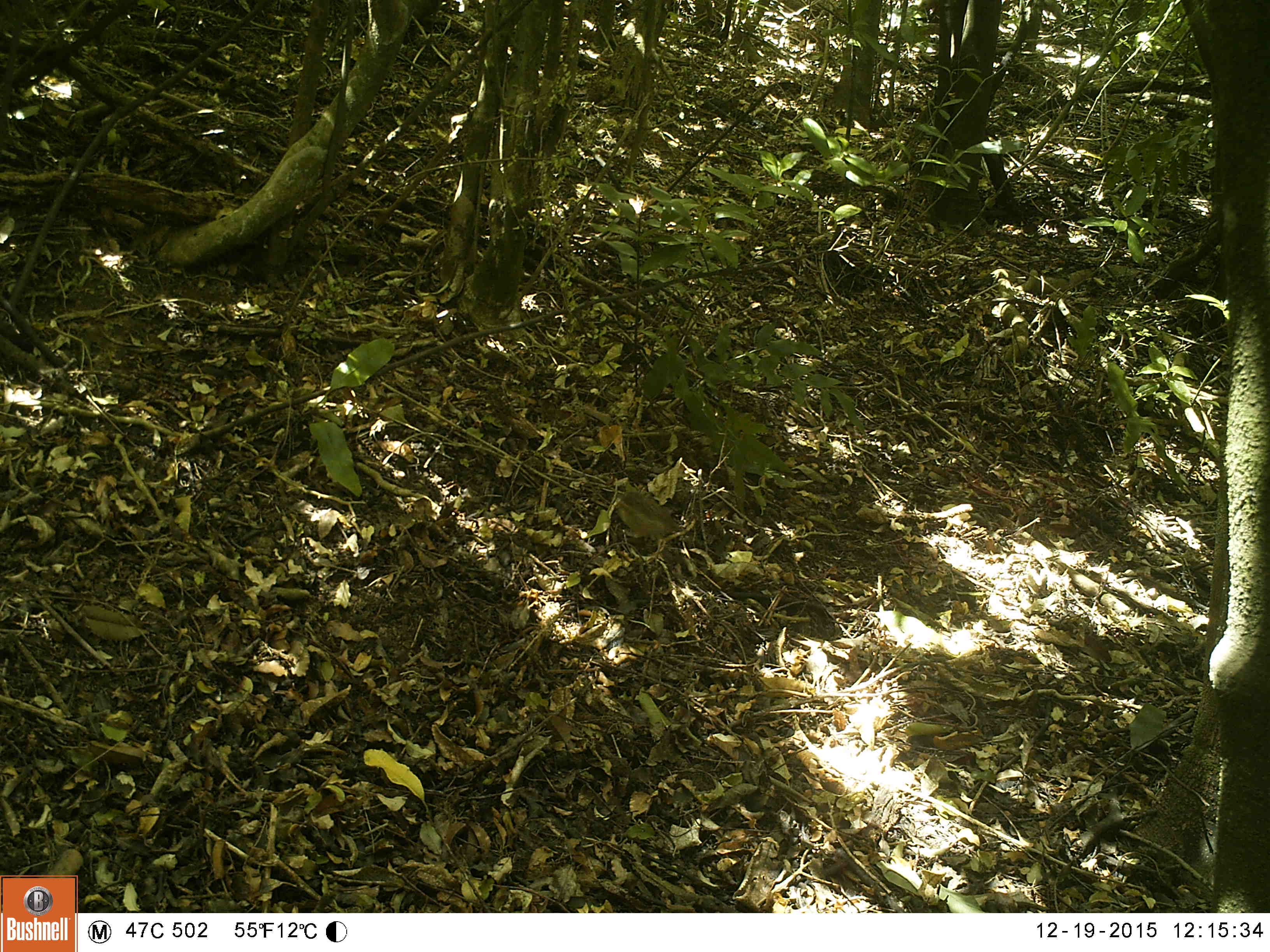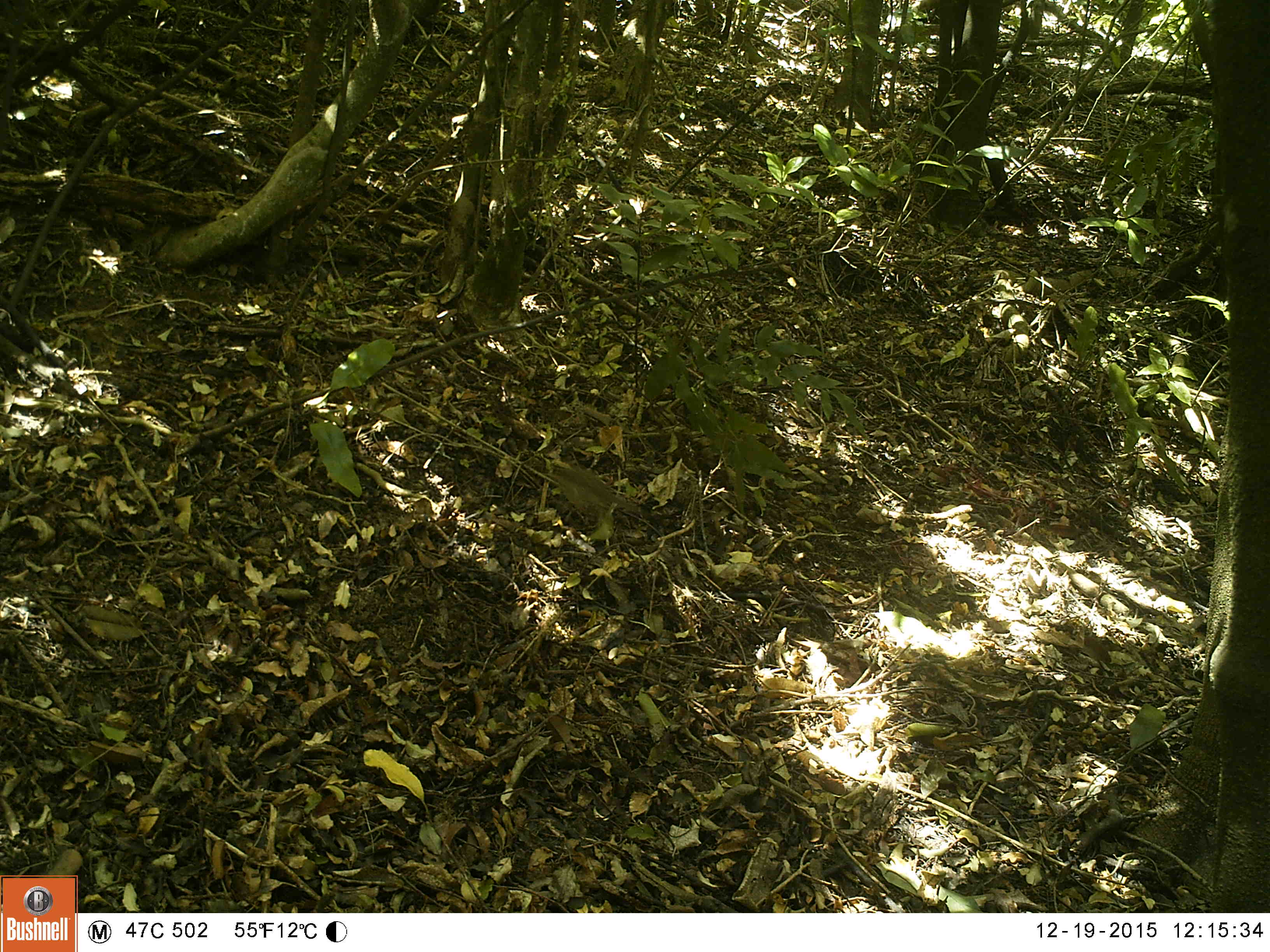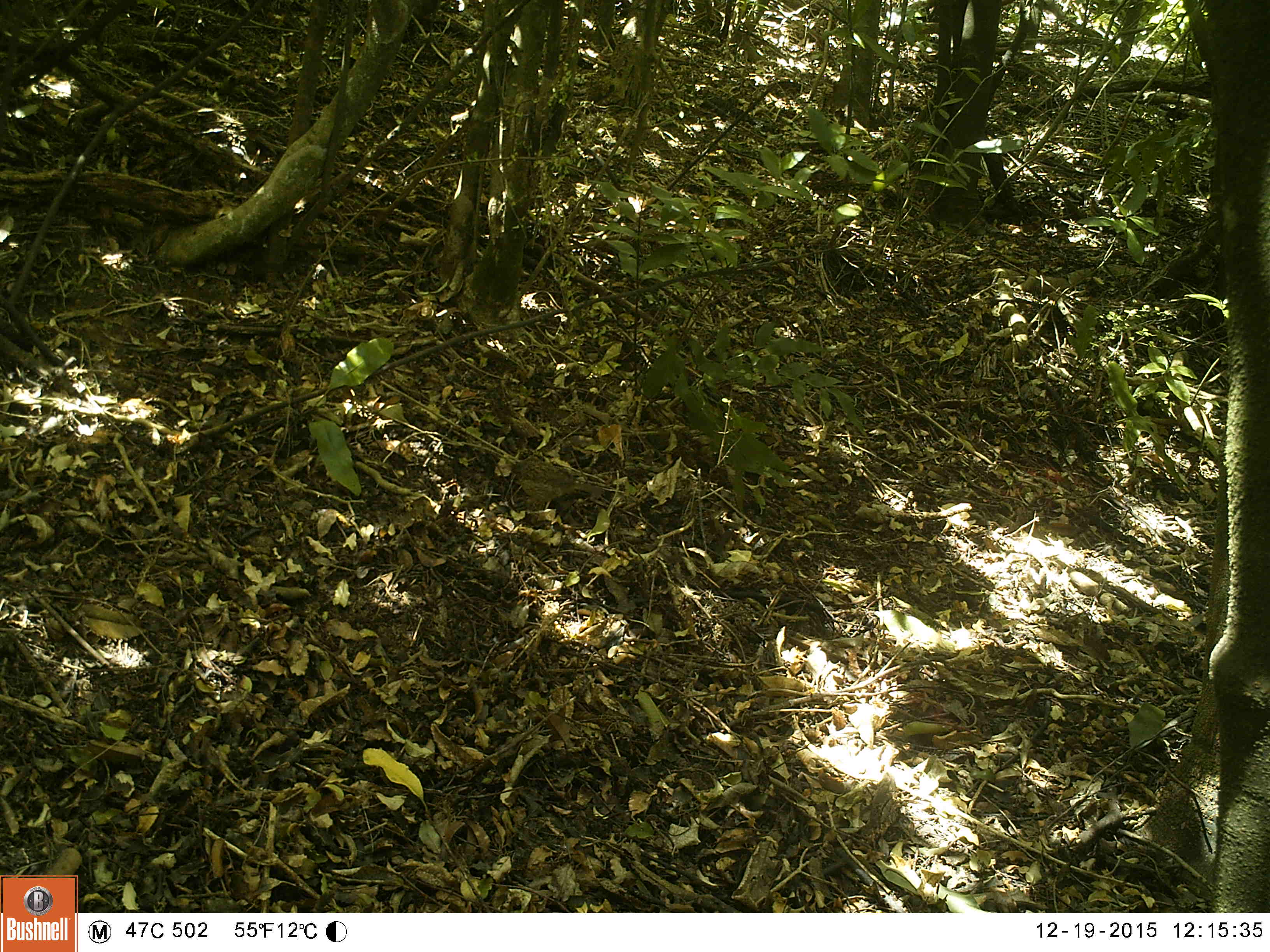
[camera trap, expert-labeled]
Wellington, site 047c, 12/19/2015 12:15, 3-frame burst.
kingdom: Animalia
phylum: Chordata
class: Aves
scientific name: Aves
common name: bird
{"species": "bird (Aves)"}